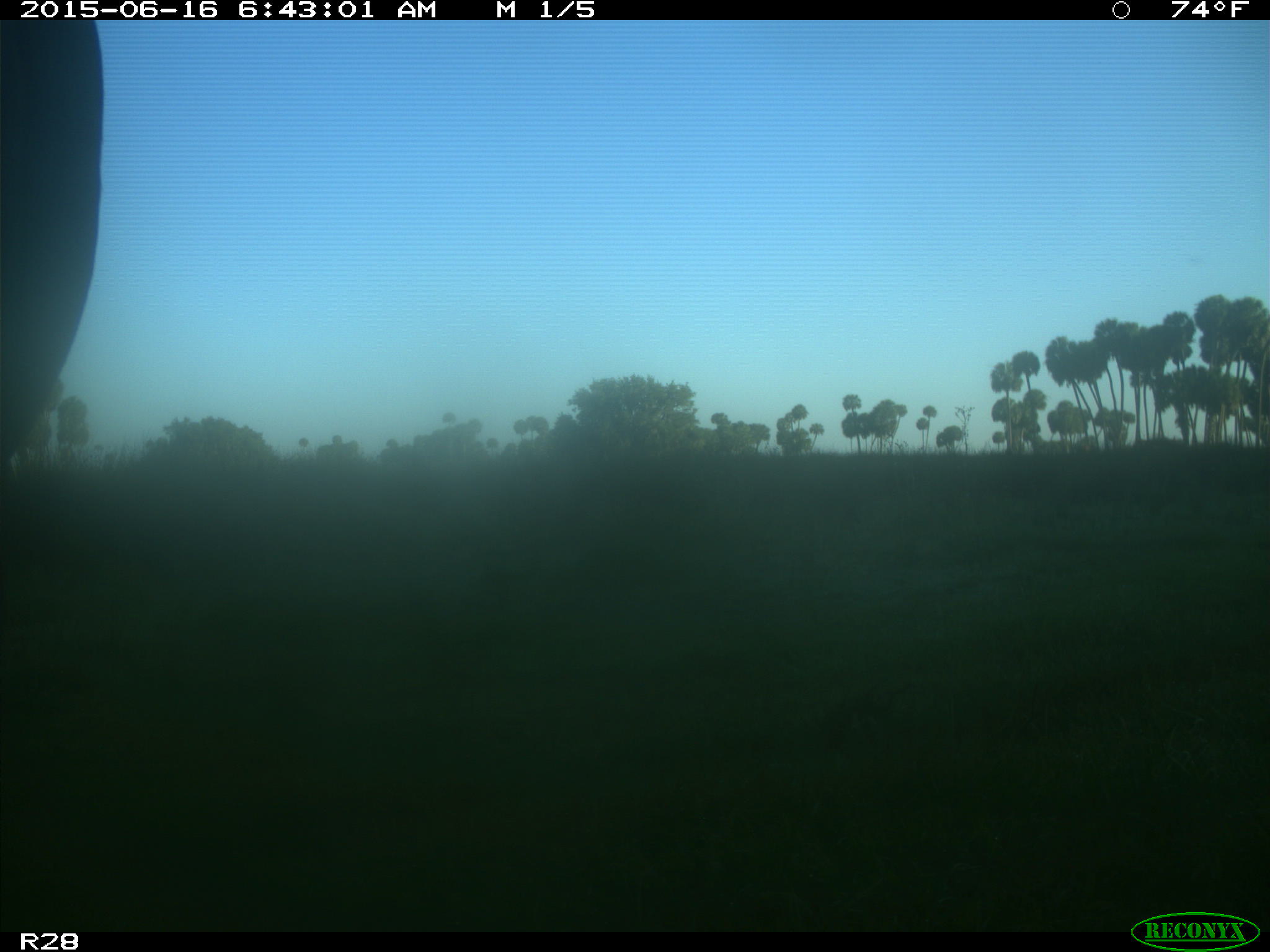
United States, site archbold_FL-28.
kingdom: Animalia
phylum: Chordata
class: Mammalia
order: Artiodactyla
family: Bovidae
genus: Bos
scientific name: Bos taurus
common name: domestic cow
Bos taurus (domestic cow).